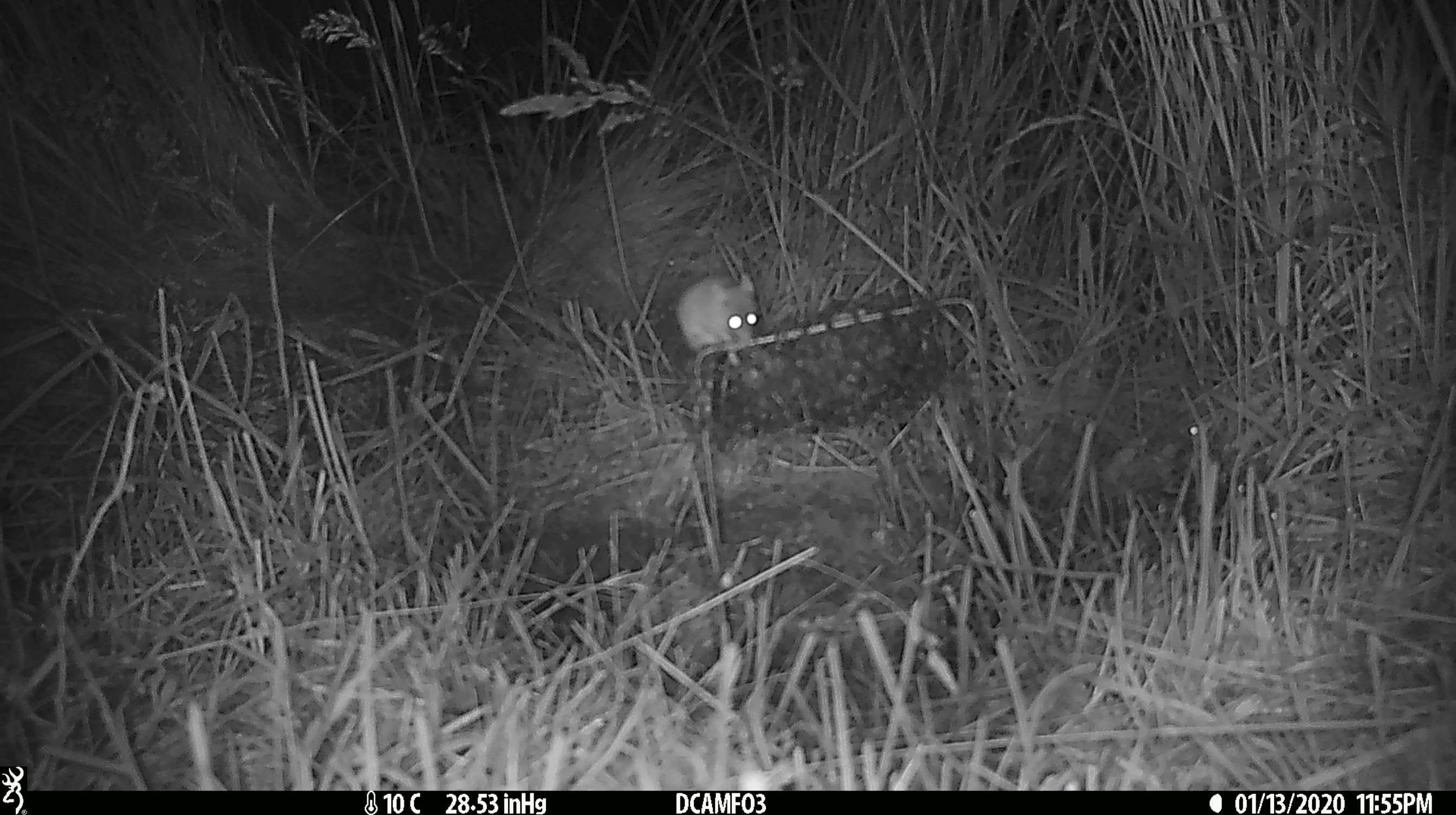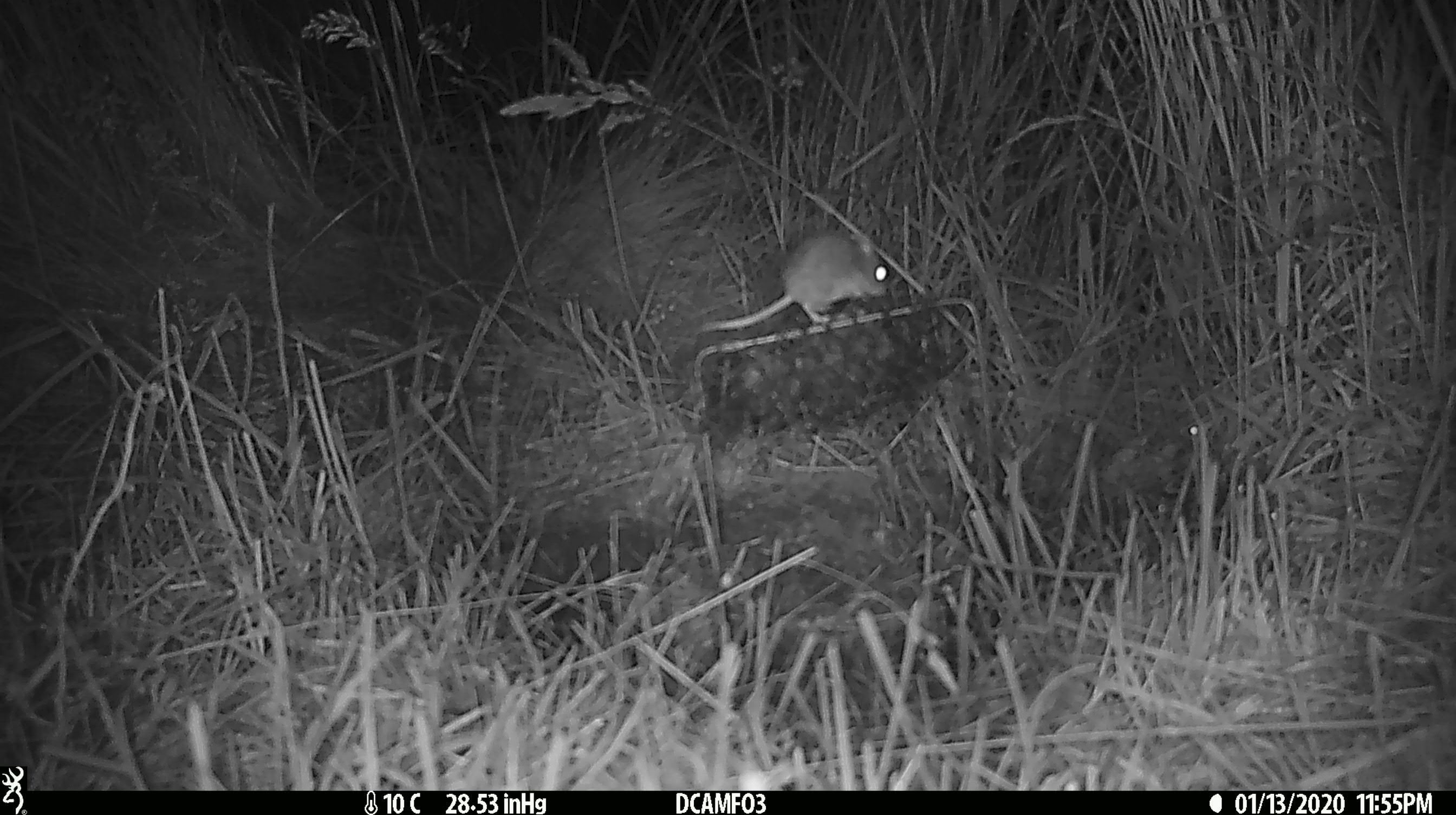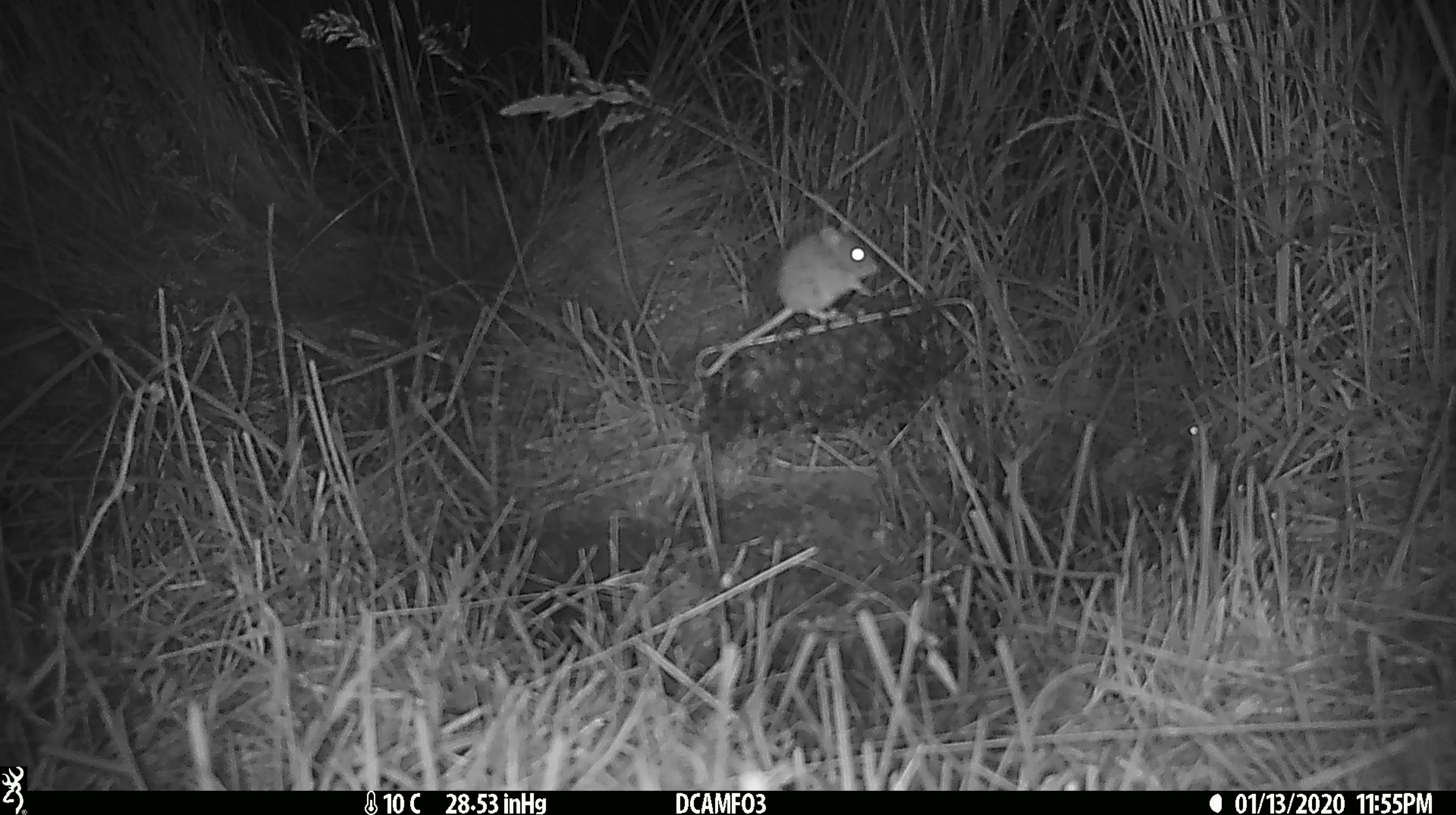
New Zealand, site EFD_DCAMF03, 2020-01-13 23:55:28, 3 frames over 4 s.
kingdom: Animalia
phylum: Chordata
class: Mammalia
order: Rodentia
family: Muridae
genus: Mus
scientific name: Mus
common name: mouse